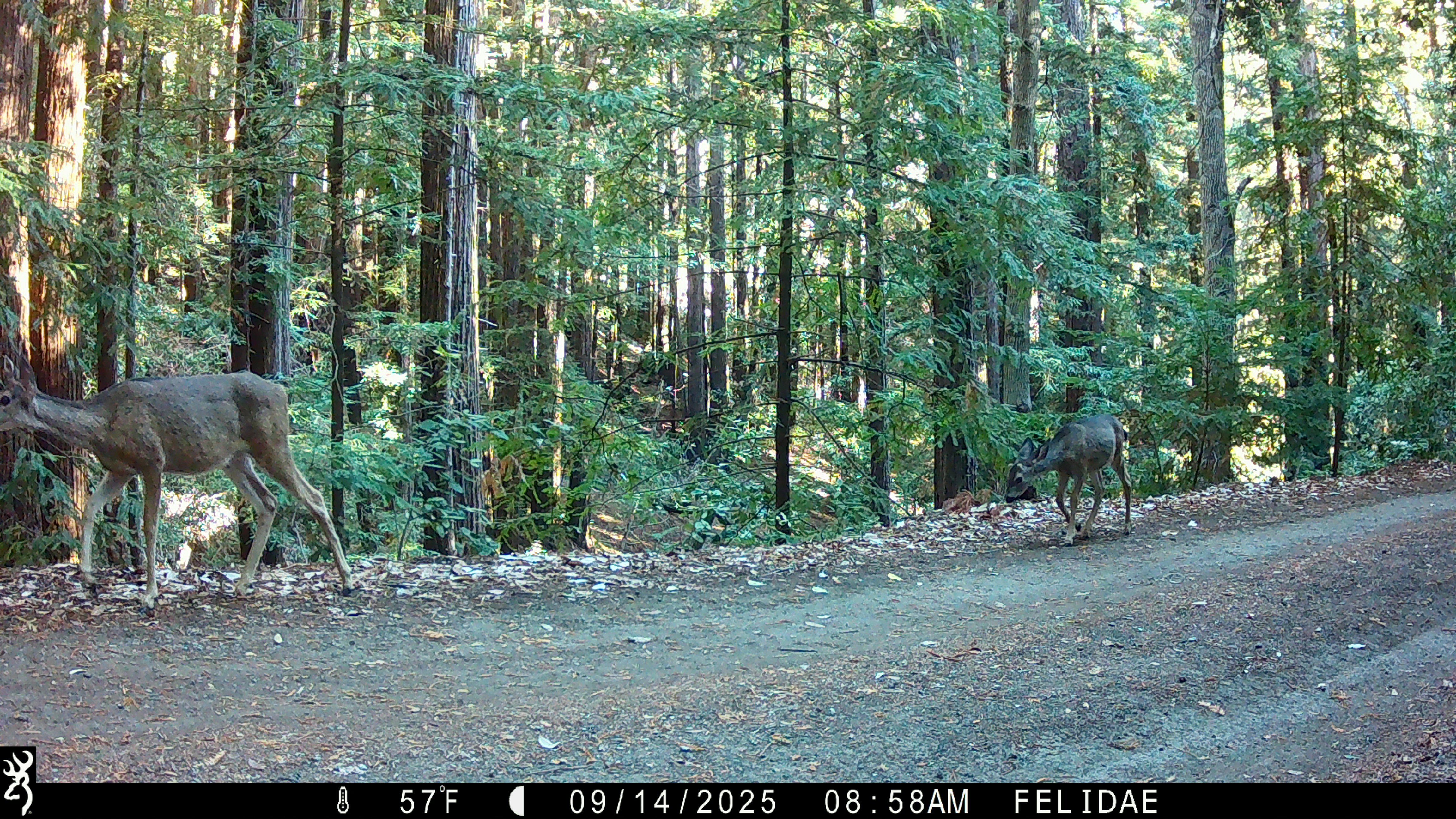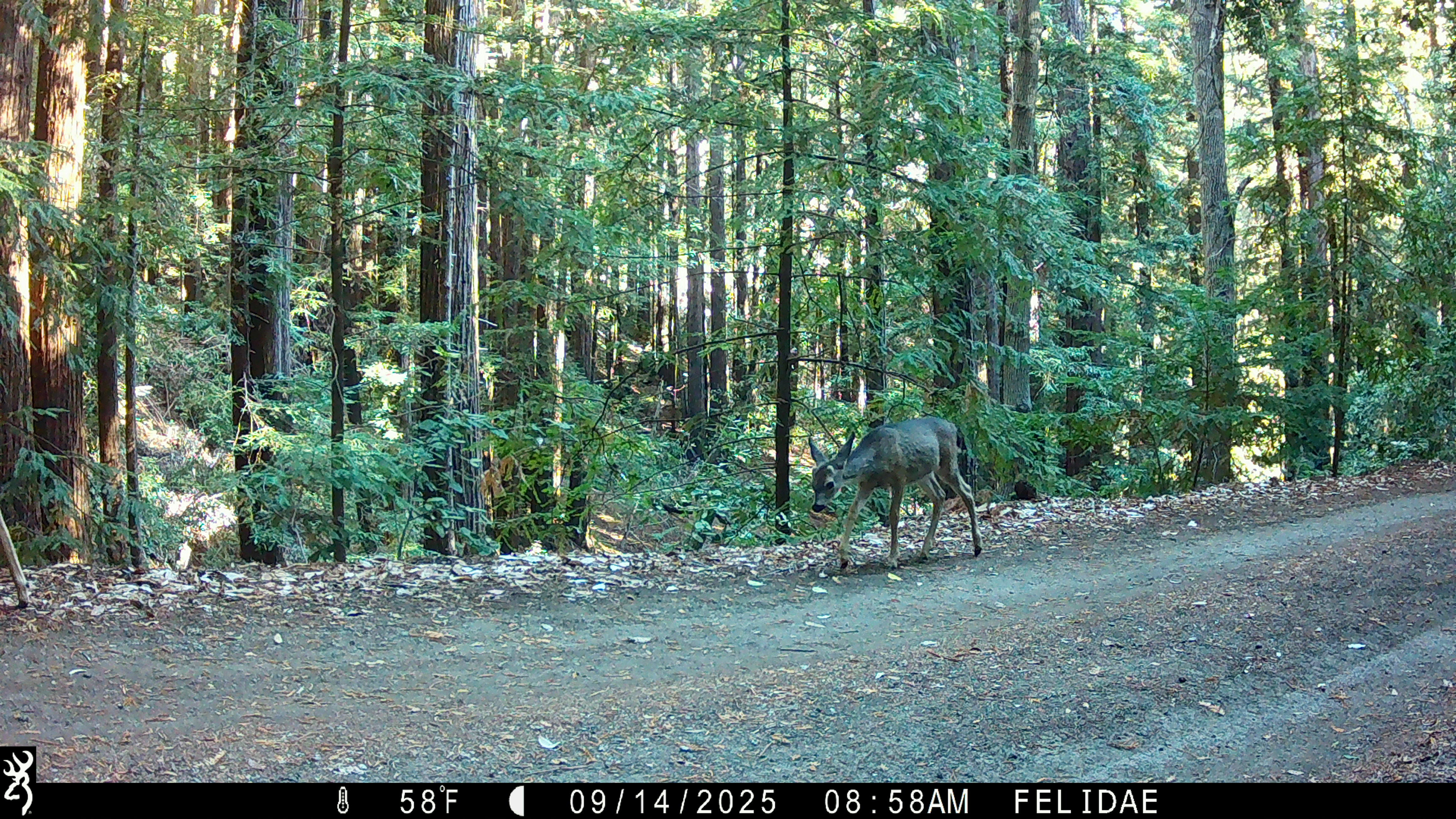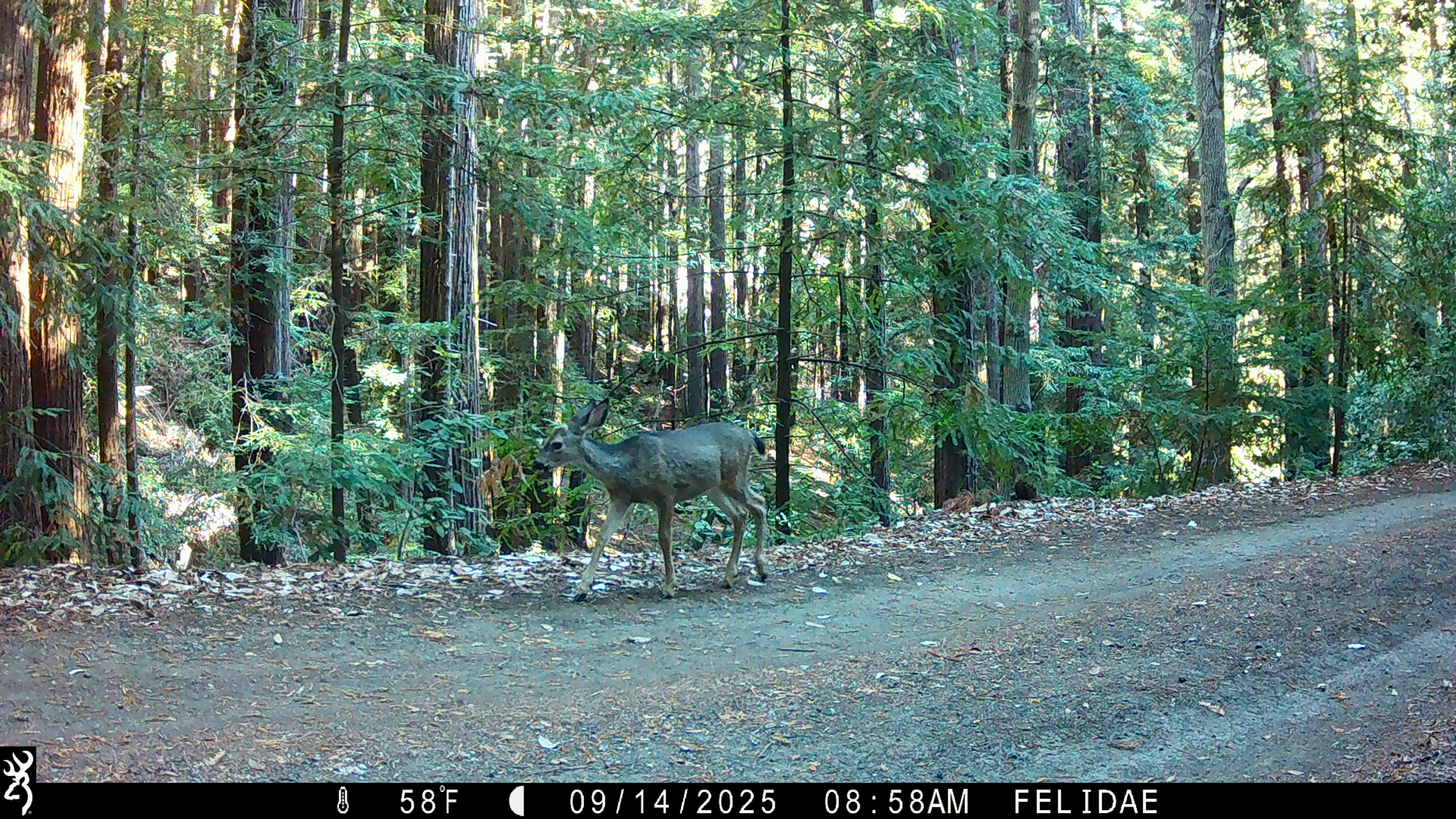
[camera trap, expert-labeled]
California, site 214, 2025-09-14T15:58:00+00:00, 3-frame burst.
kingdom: Animalia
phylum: Chordata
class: Mammalia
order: Artiodactyla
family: Cervidae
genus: Odocoileus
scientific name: Odocoileus hemionus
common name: mule deer